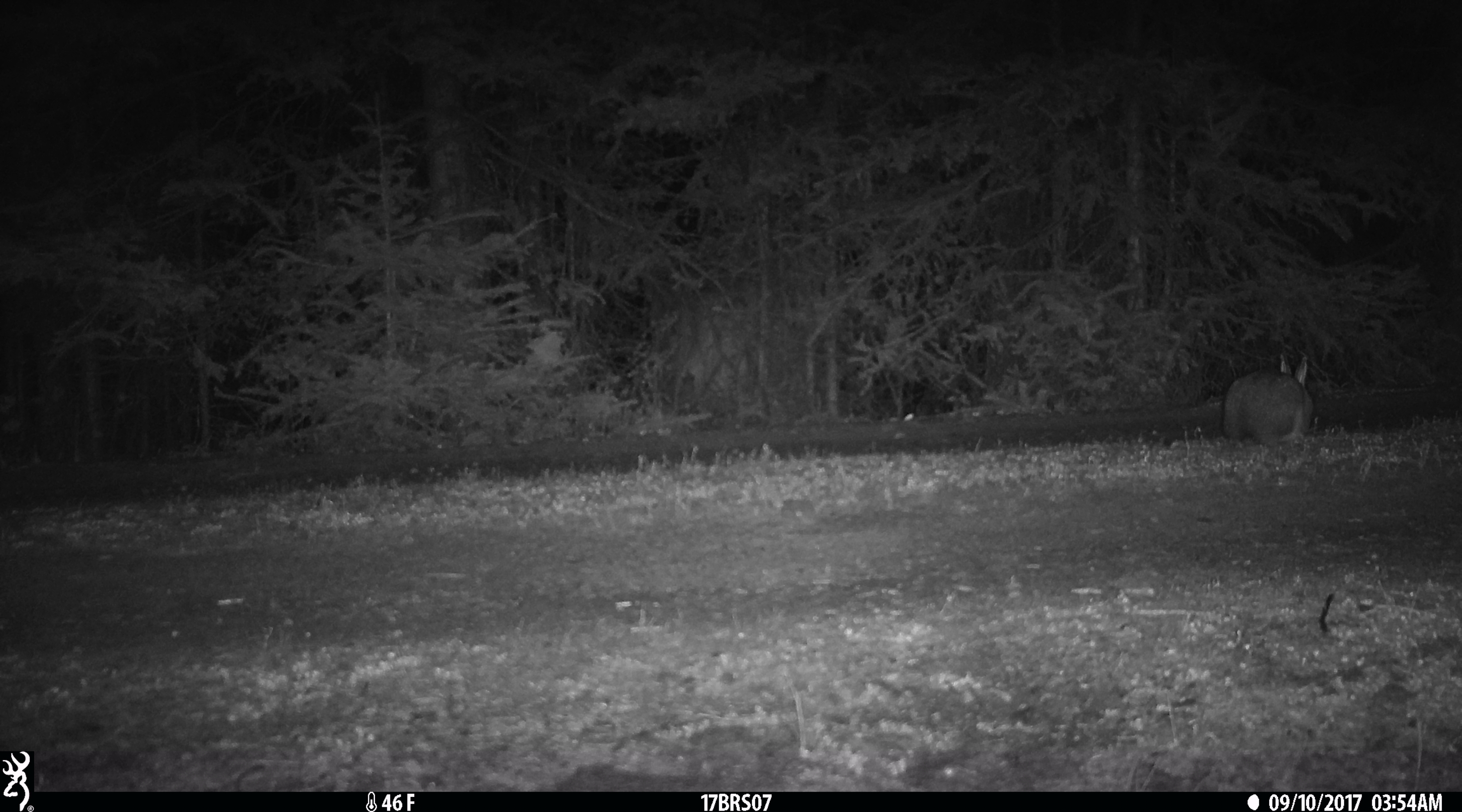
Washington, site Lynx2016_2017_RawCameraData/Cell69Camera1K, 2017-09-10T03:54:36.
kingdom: Animalia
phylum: Chordata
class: Mammalia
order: Lagomorpha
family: Leporidae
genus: Lepus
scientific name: Lepus americanus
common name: snowshoe hare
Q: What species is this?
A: Lepus americanus (snowshoe hare).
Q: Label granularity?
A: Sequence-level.